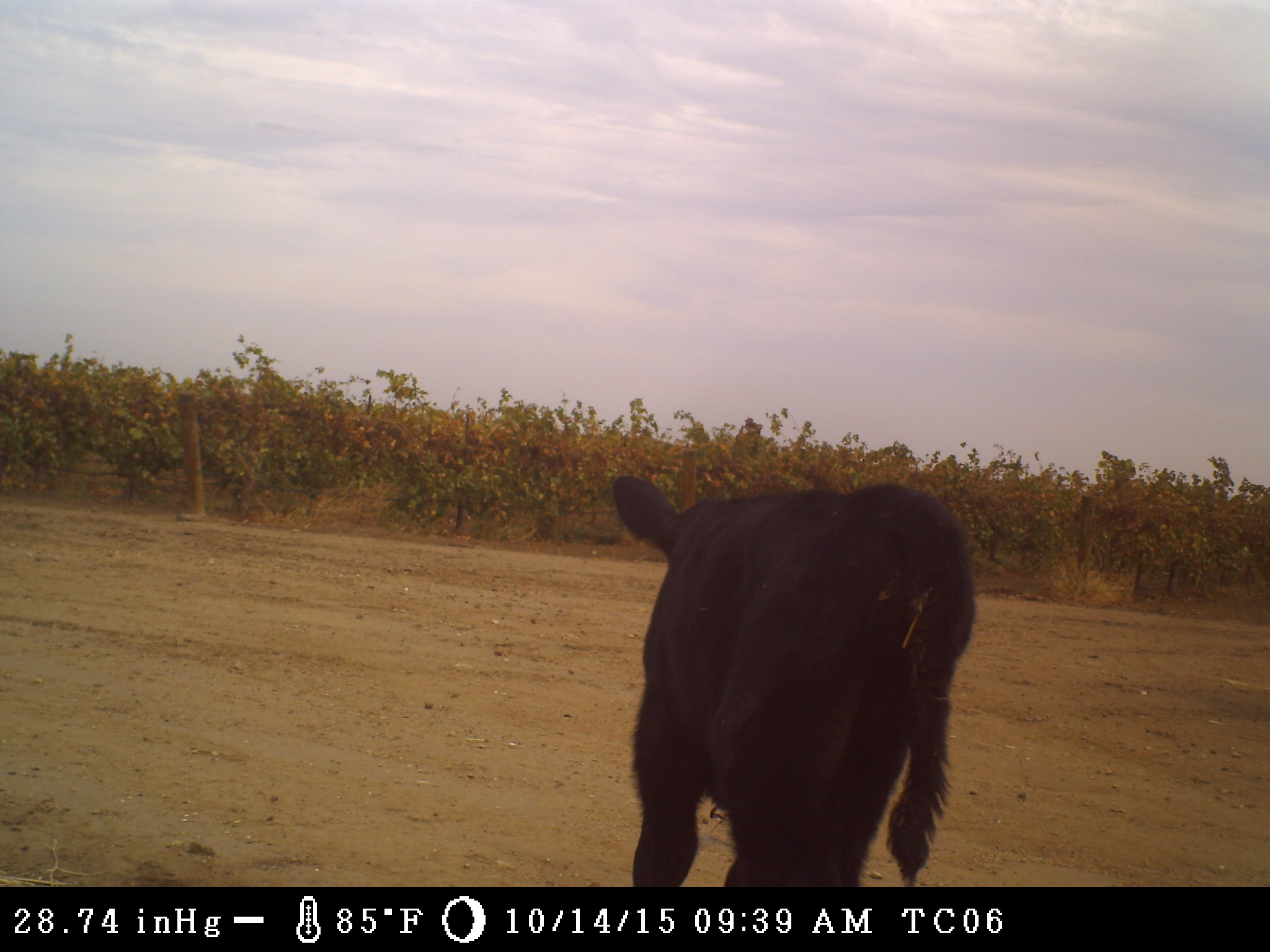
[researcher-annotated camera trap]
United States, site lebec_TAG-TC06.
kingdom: Animalia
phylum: Chordata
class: Mammalia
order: Artiodactyla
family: Bovidae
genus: Bos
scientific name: Bos taurus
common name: domestic cow